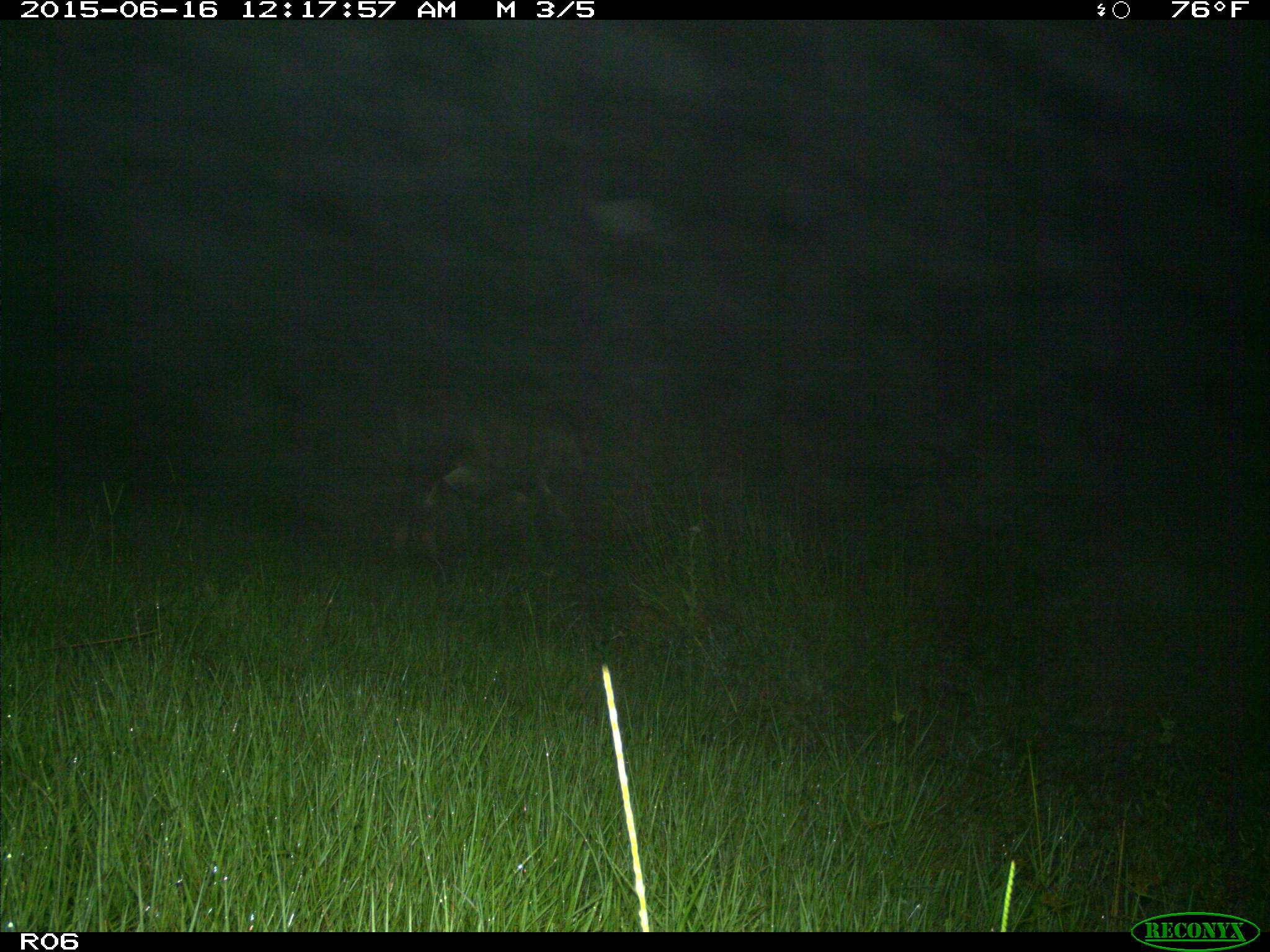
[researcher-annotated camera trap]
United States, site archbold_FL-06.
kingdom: Animalia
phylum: Chordata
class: Mammalia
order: Artiodactyla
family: Bovidae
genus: Bos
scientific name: Bos taurus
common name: domestic cow